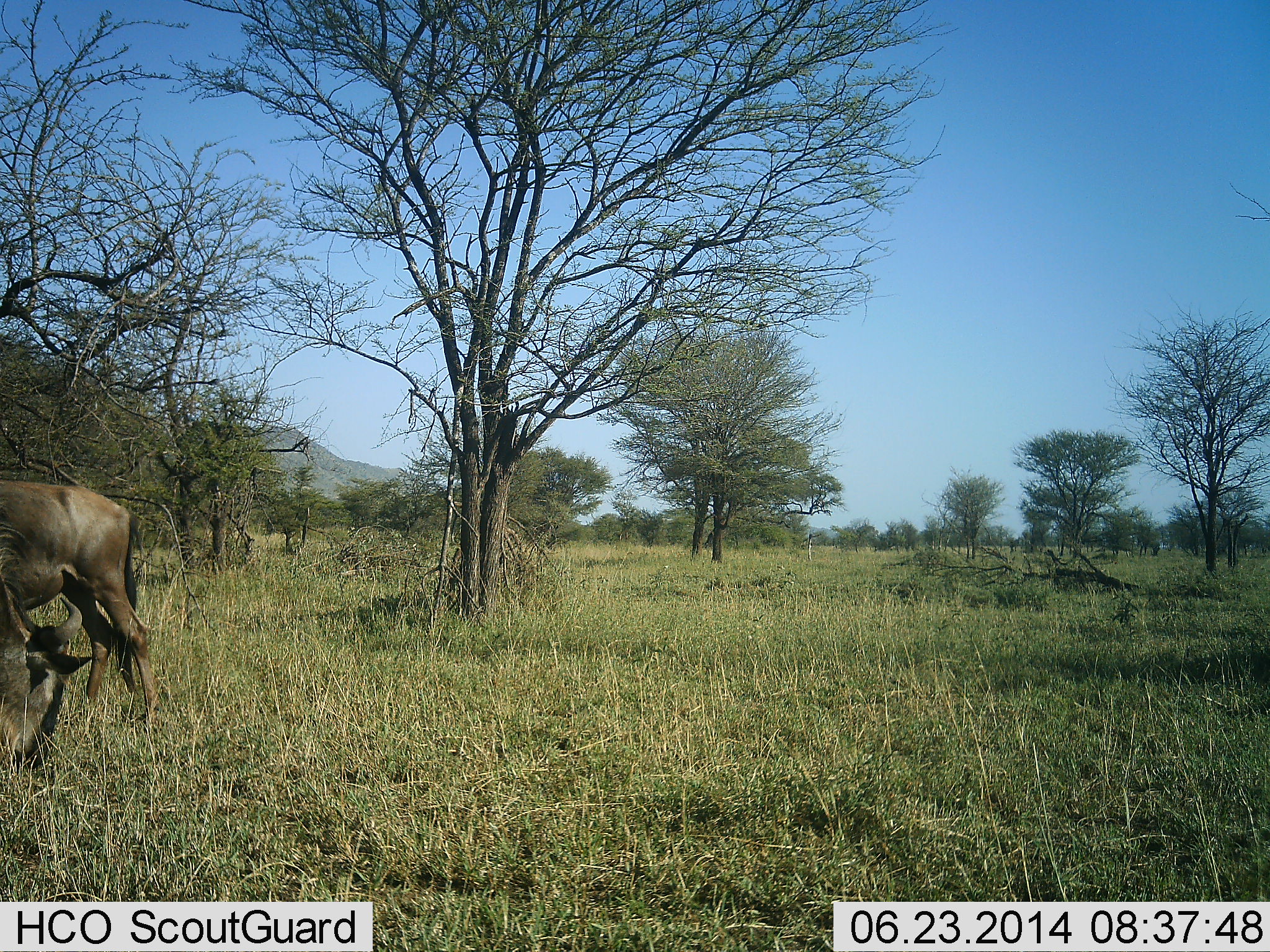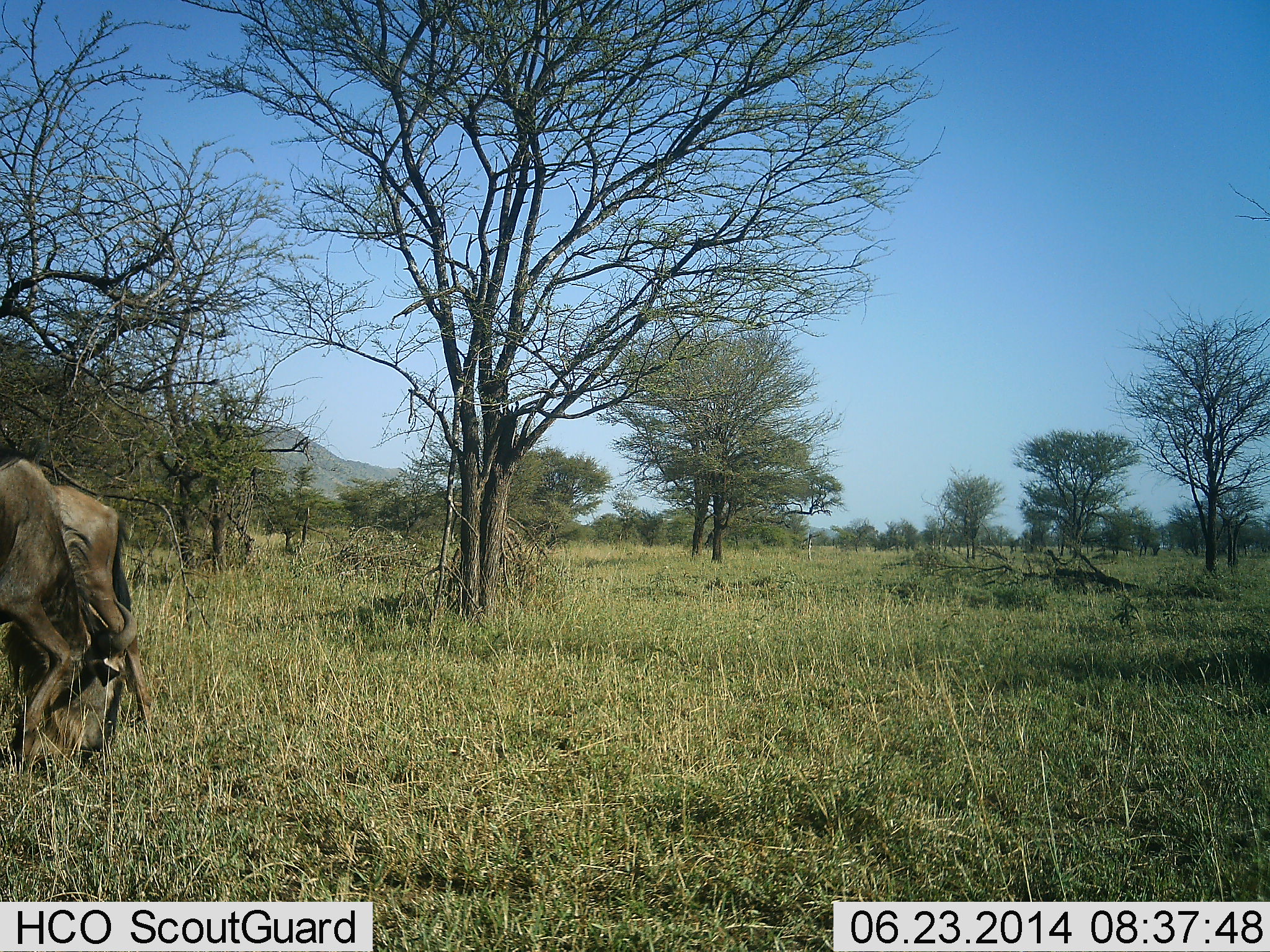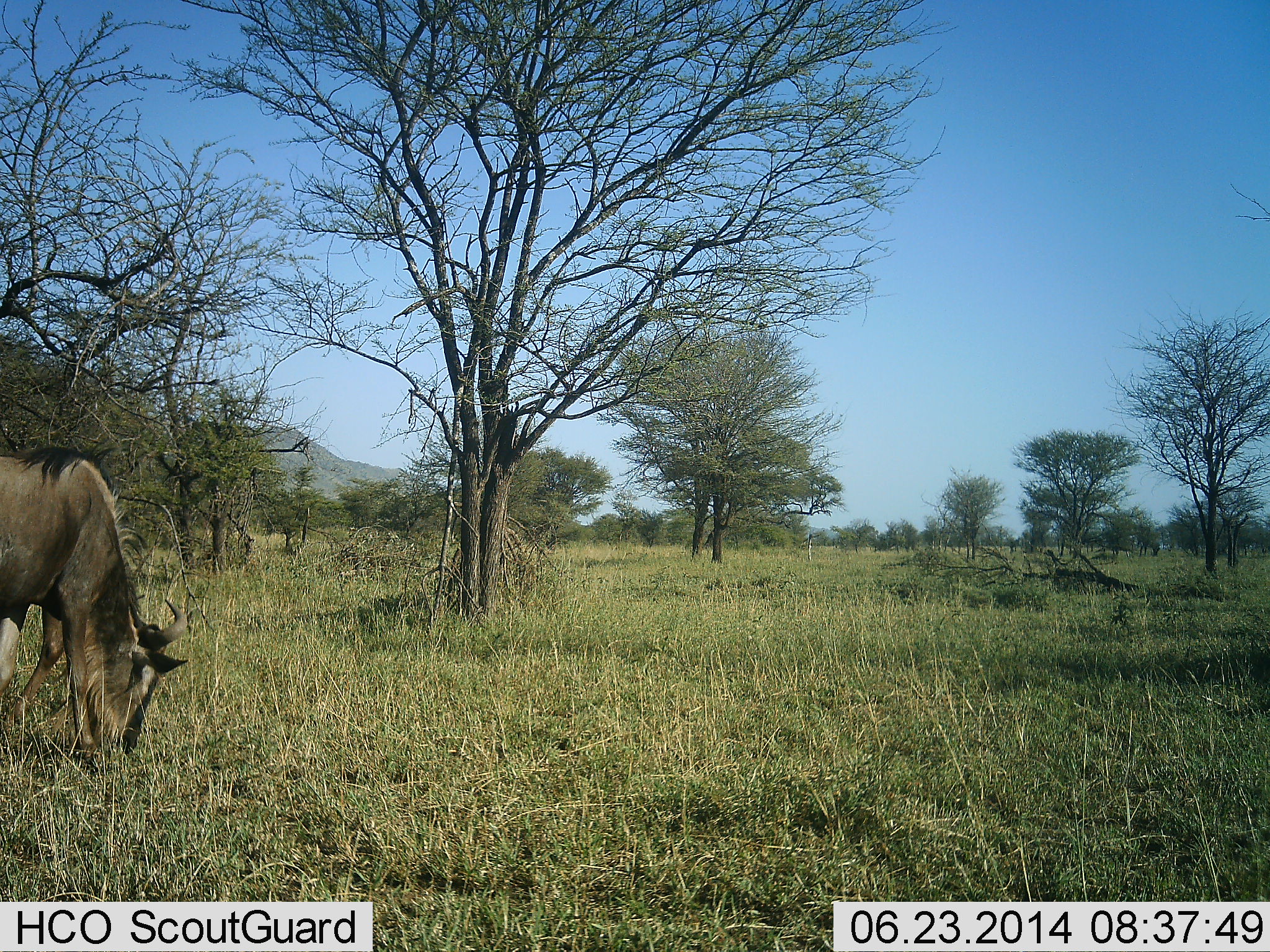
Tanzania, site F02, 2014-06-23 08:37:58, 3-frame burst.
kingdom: Animalia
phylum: Chordata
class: Mammalia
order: Artiodactyla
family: Bovidae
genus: Connochaetes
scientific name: Connochaetes taurinus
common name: blue wildebeest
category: wildebeest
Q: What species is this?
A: Wildebeest (blue wildebeest) (Connochaetes taurinus).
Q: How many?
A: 2.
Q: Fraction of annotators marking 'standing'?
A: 27%.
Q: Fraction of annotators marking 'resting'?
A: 0%.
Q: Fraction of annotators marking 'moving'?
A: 18%.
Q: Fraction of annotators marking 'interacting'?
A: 0%.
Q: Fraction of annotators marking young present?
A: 0%.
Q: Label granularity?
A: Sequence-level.